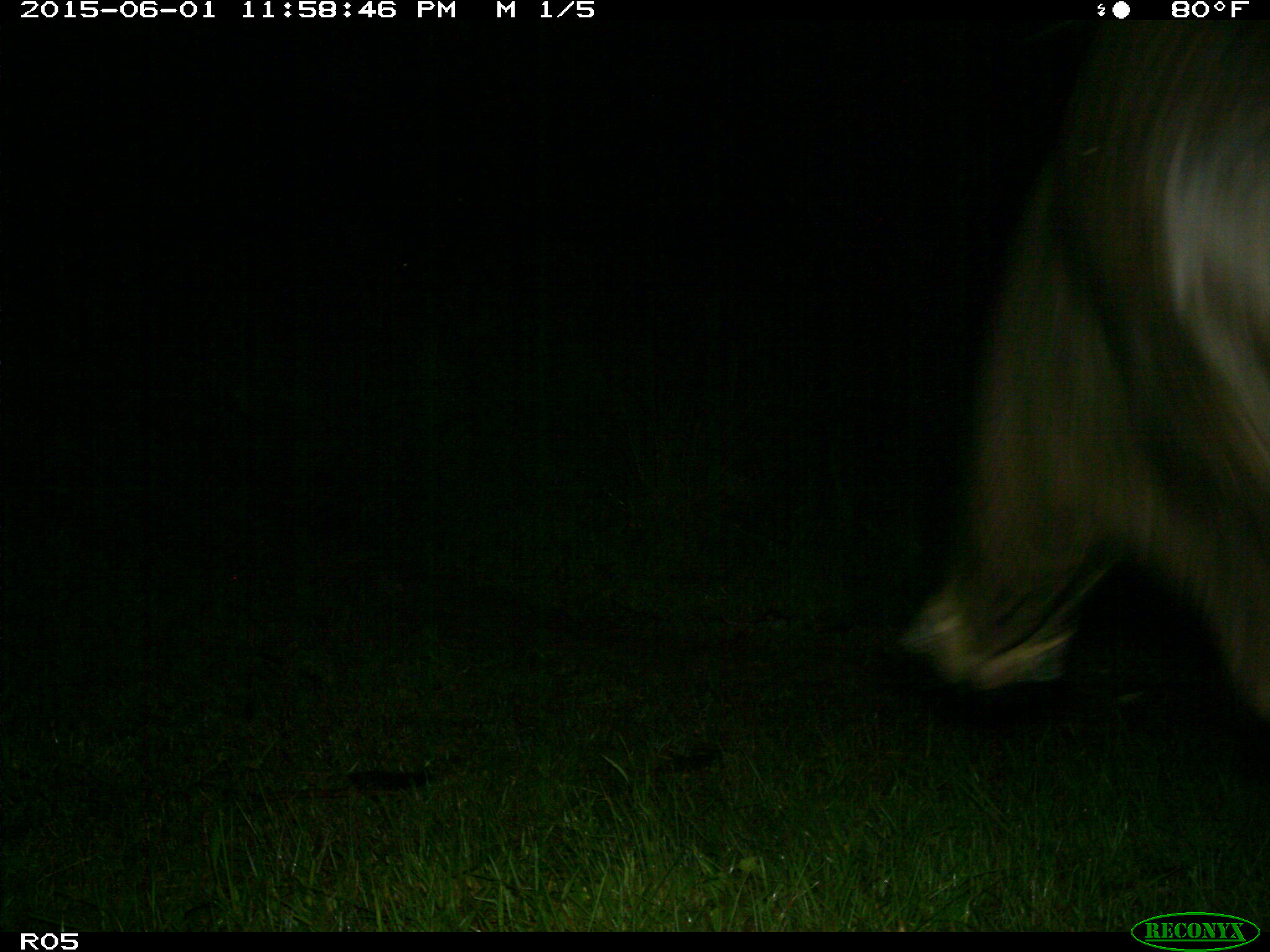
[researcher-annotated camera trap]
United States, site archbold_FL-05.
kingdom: Animalia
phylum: Chordata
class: Mammalia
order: Artiodactyla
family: Bovidae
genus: Bos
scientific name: Bos taurus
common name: domestic cow